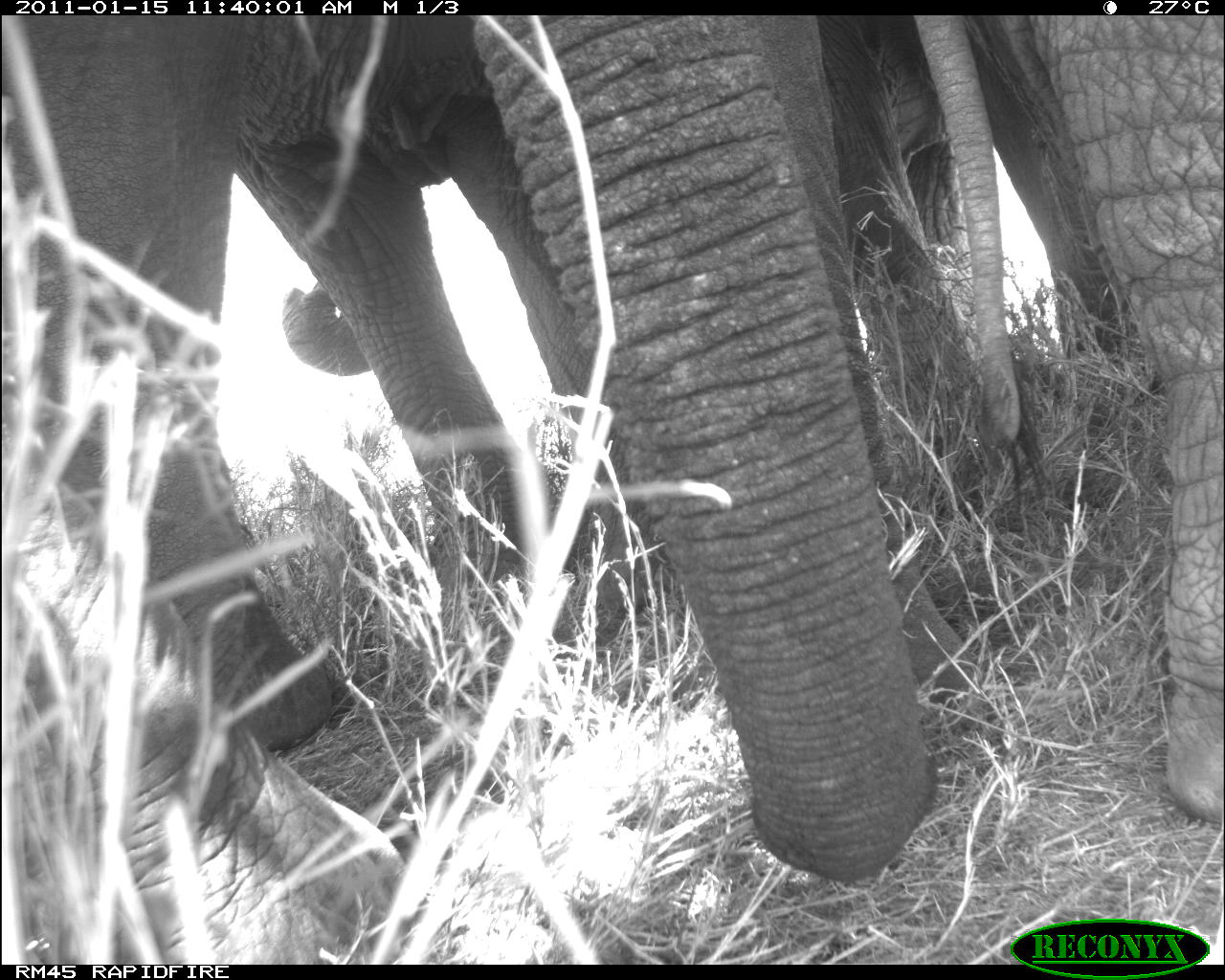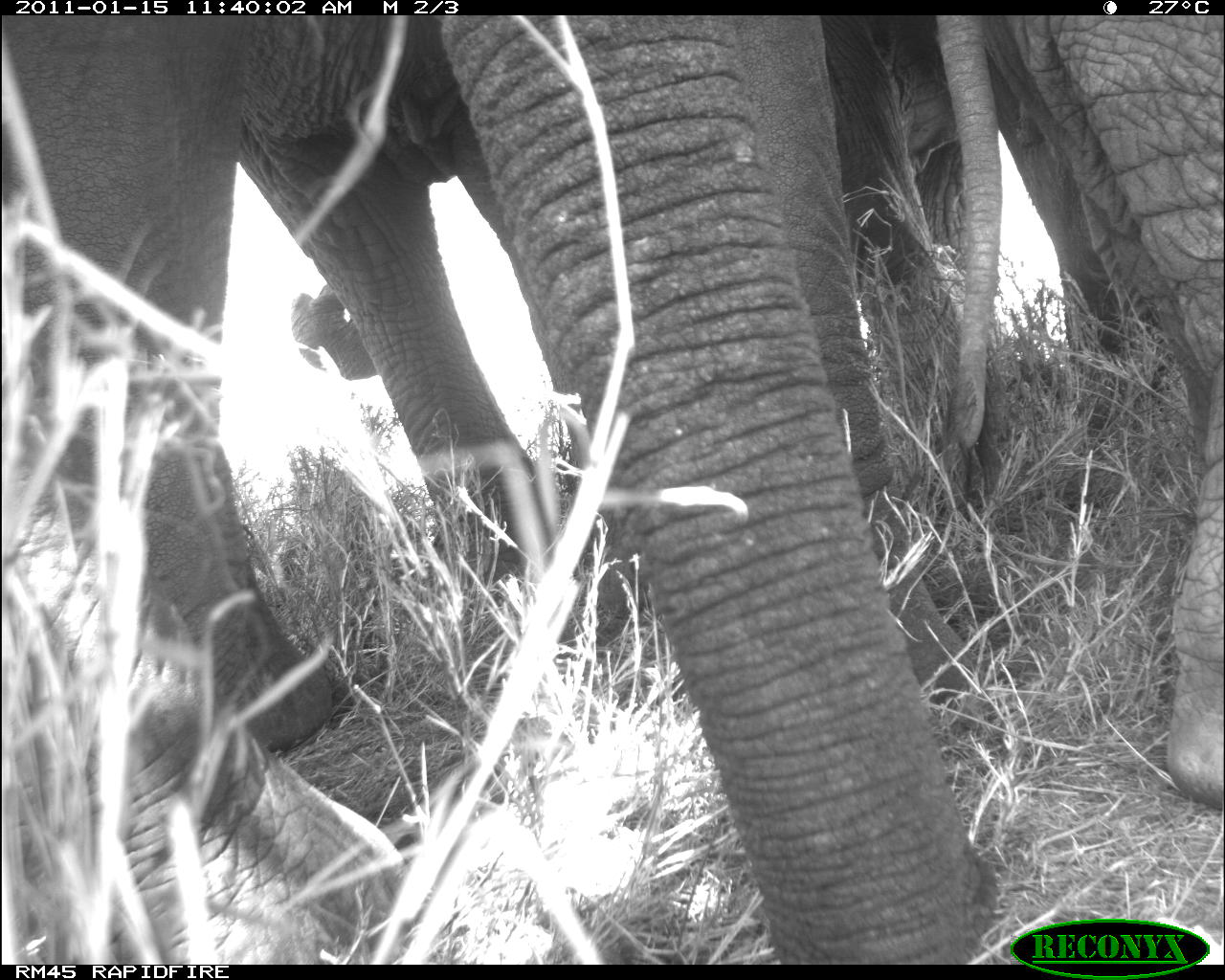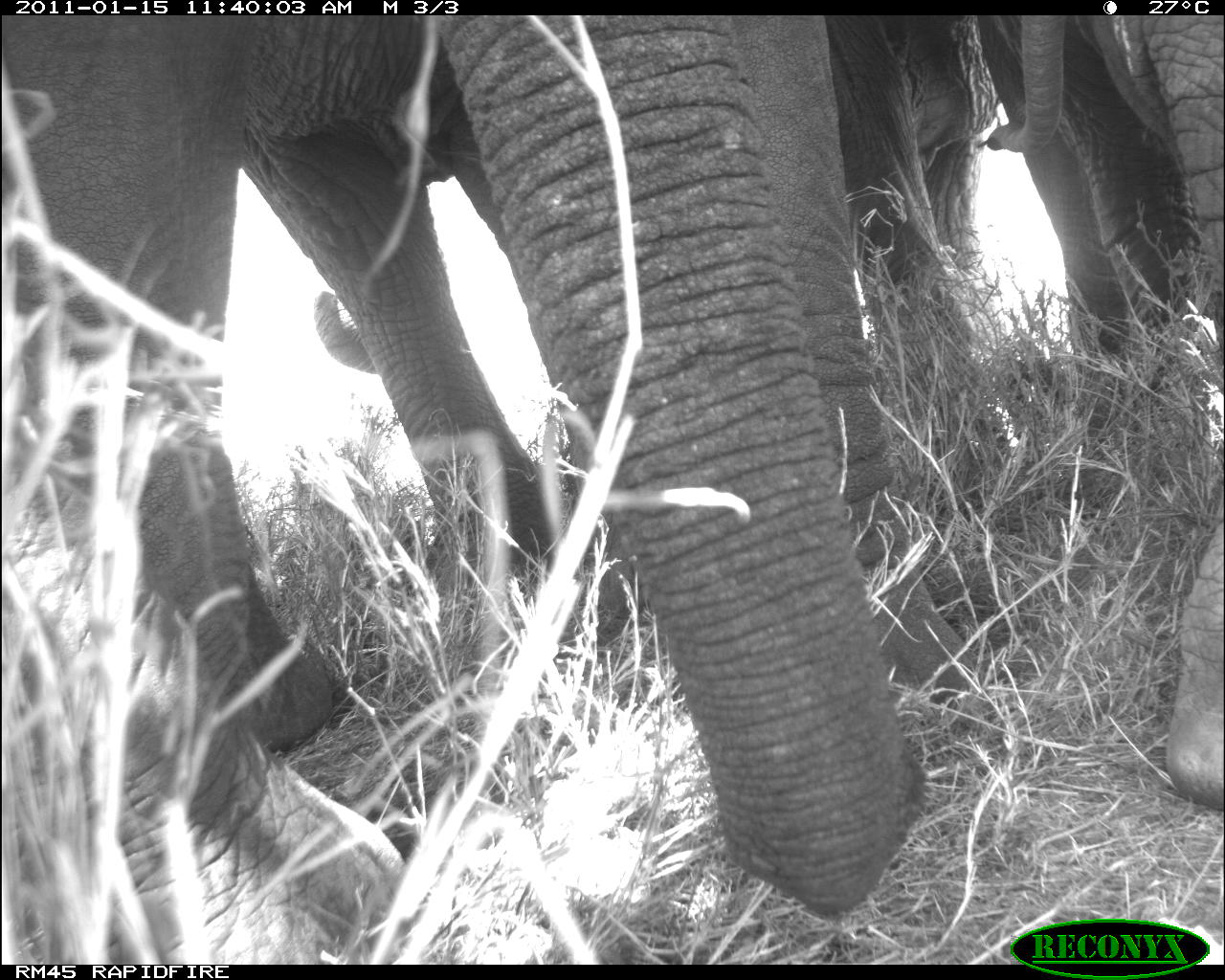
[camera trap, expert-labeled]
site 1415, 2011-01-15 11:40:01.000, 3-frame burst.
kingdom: Animalia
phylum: Chordata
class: Mammalia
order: Proboscidea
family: Elephantidae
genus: Loxodonta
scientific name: Loxodonta africana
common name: african bush elephant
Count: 2.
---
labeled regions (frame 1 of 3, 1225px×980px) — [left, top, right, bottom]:
loxodonta africana: [470, 15, 1221, 886]; [1, 14, 651, 962]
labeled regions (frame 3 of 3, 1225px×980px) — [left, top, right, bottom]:
loxodonta africana: [1, 17, 975, 963]; [240, 17, 1002, 605]; [975, 15, 1222, 362]; [1164, 516, 1225, 813]